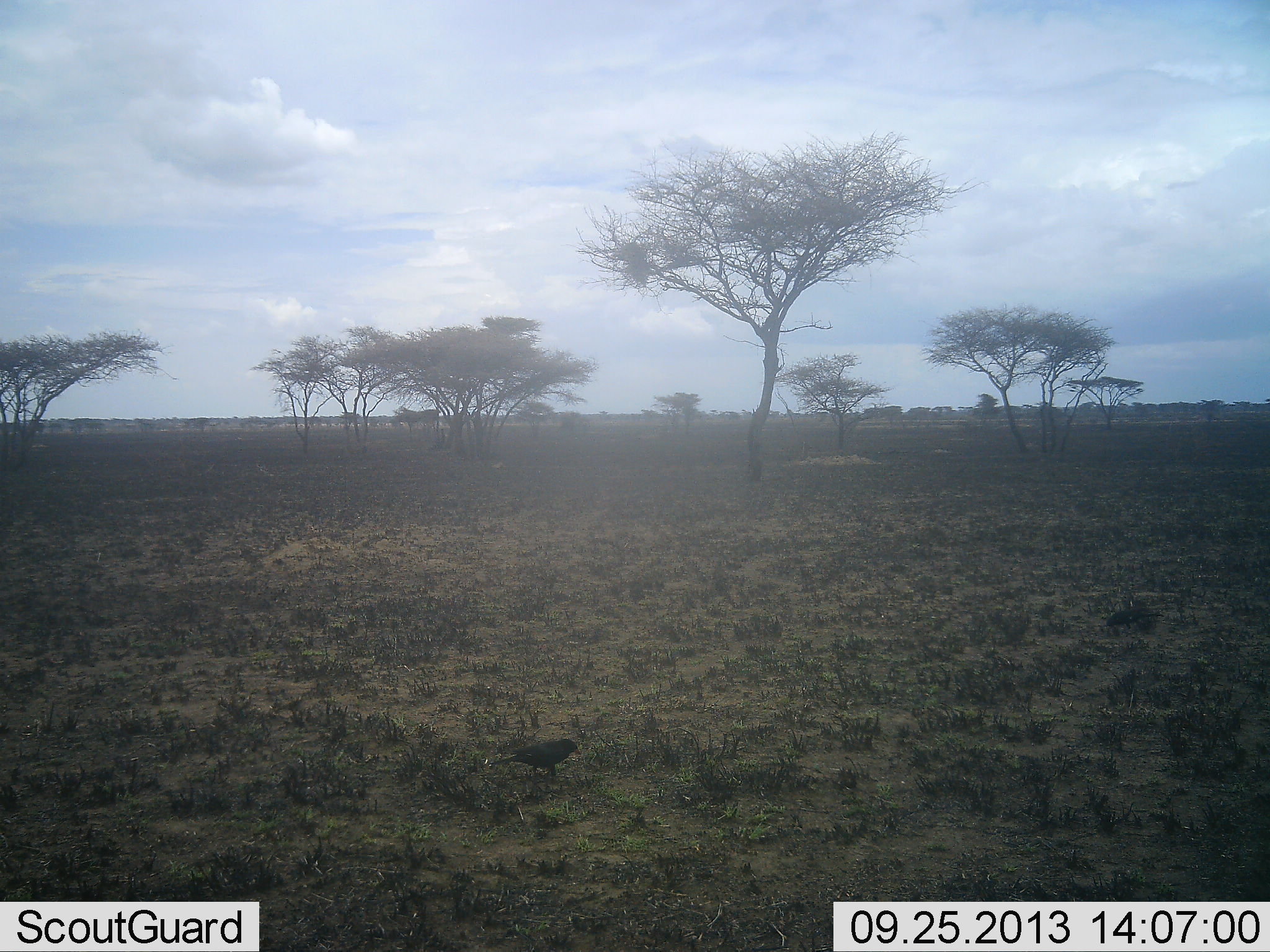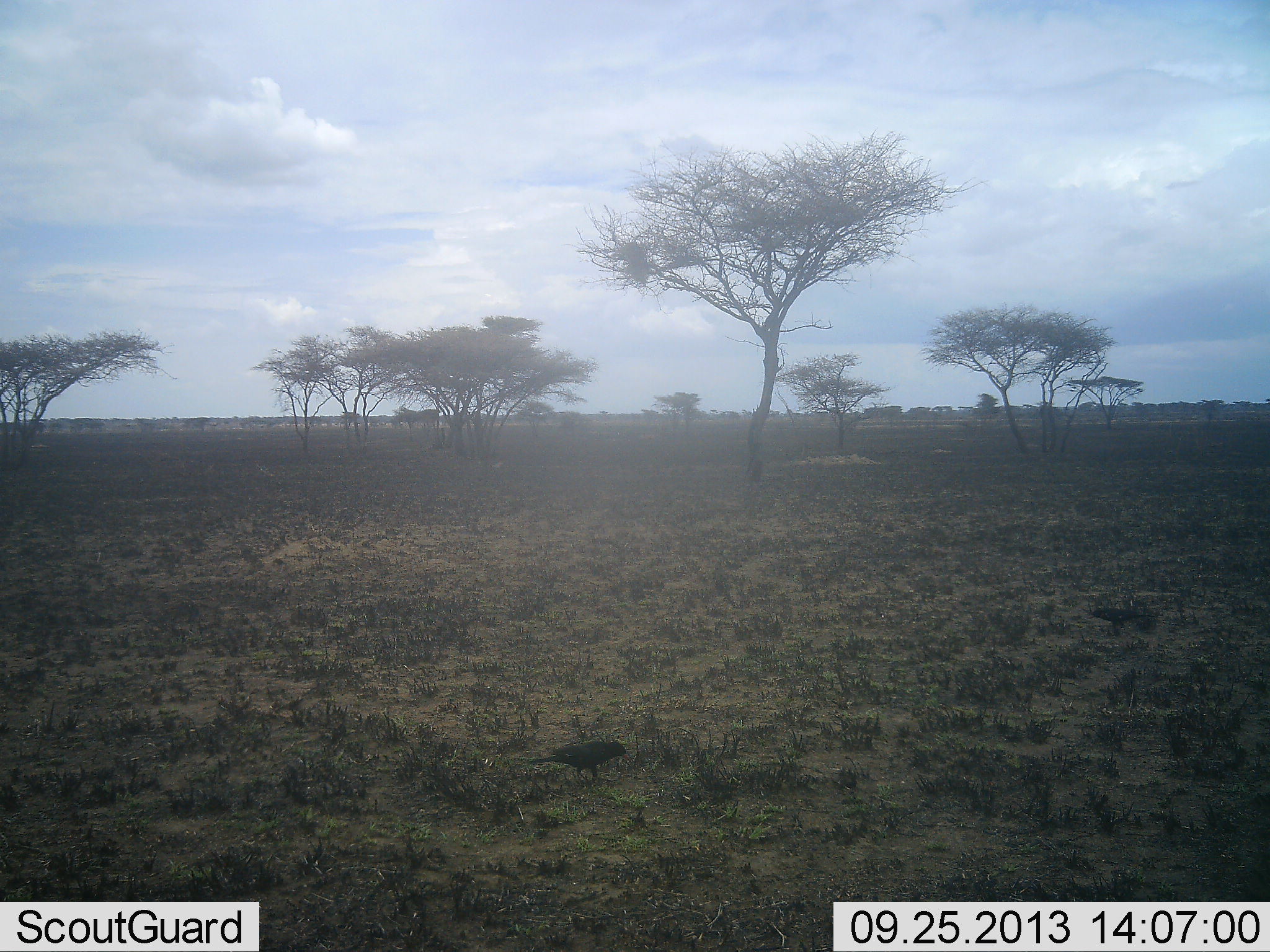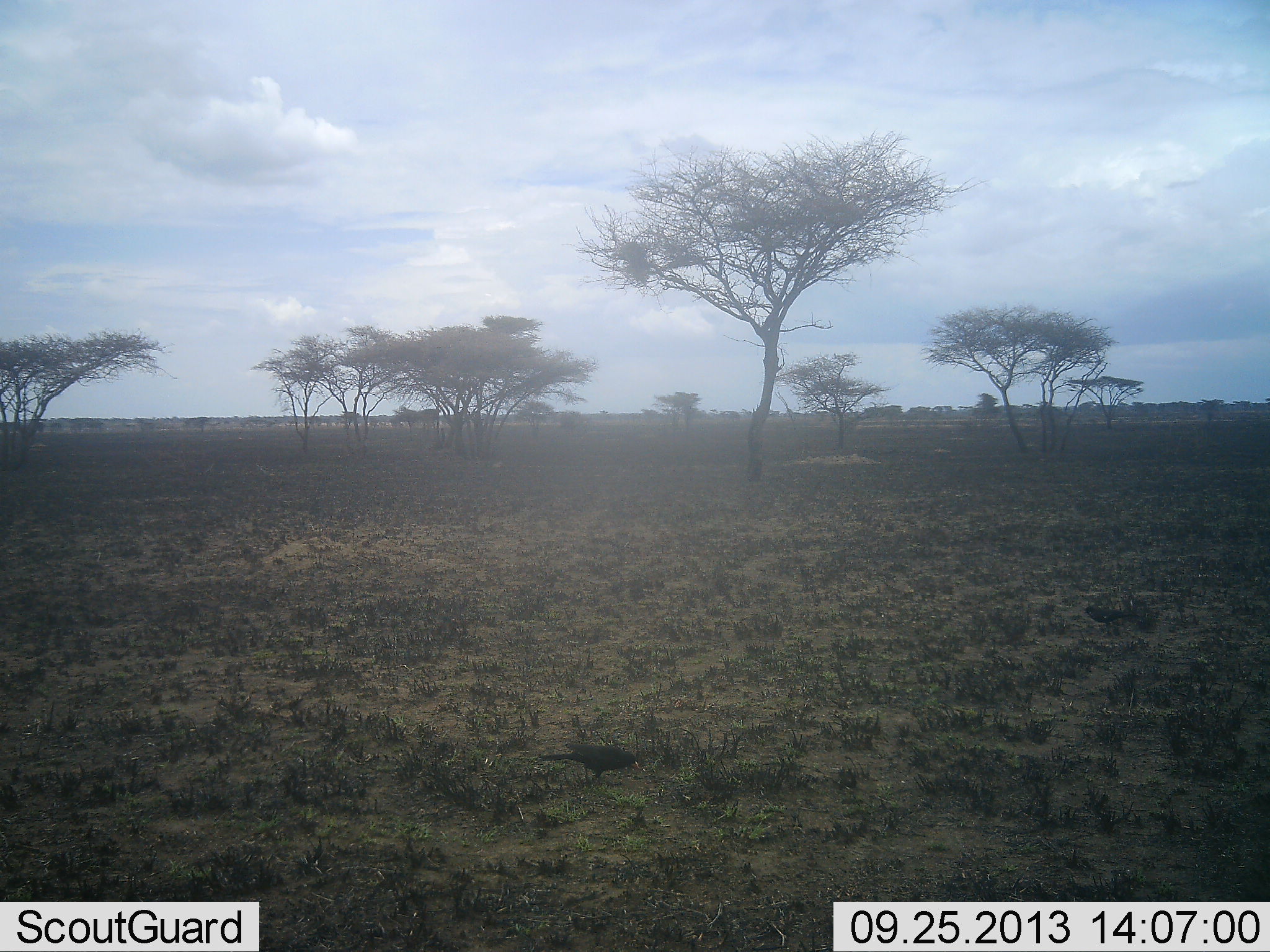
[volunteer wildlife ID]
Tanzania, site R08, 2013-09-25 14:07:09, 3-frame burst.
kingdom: Animalia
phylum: Chordata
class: Aves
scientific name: Aves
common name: bird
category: otherbird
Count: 2.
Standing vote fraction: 17%.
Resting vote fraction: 0%.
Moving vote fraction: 57%.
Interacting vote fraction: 0%.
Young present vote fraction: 0%.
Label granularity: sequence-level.